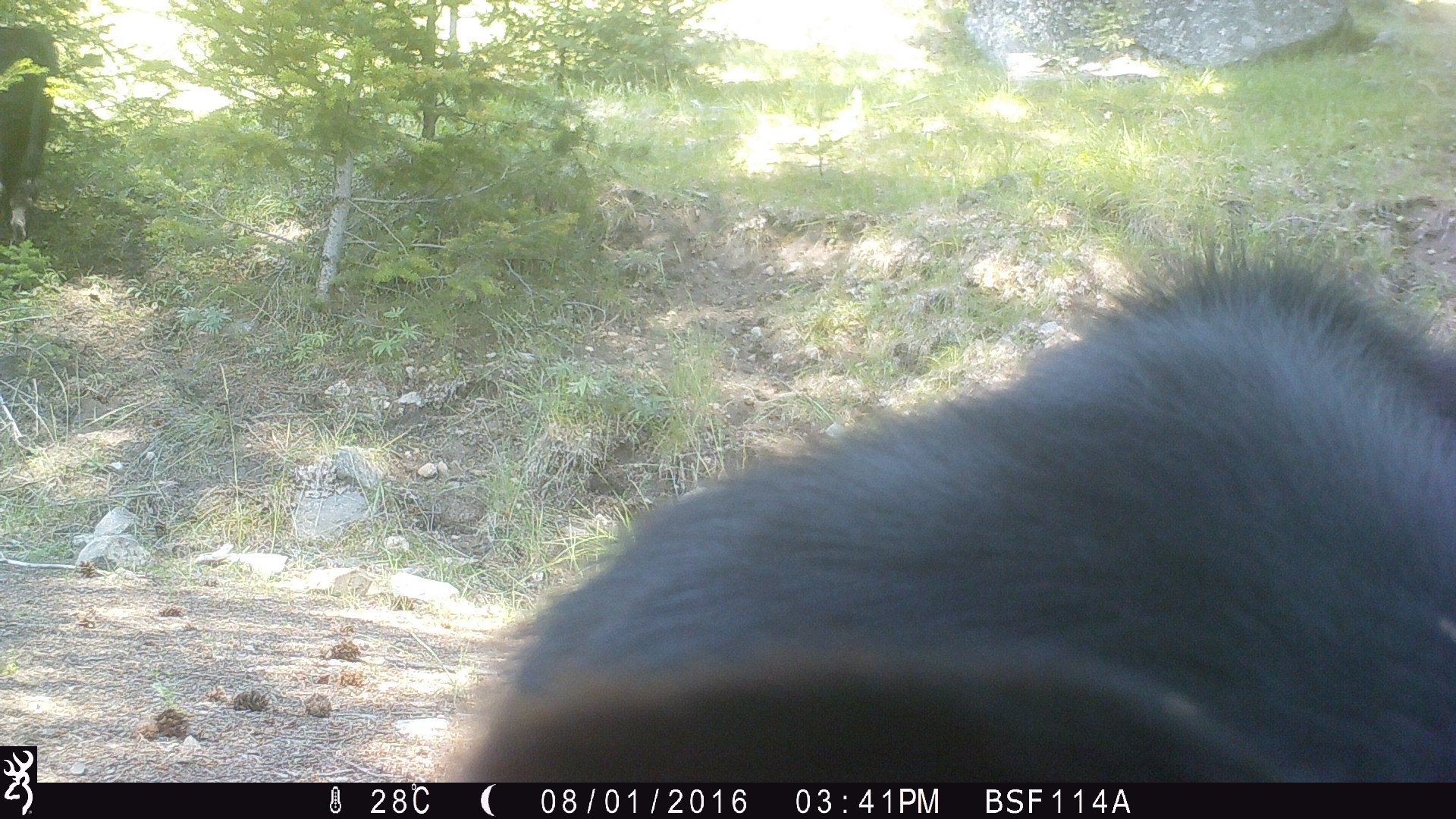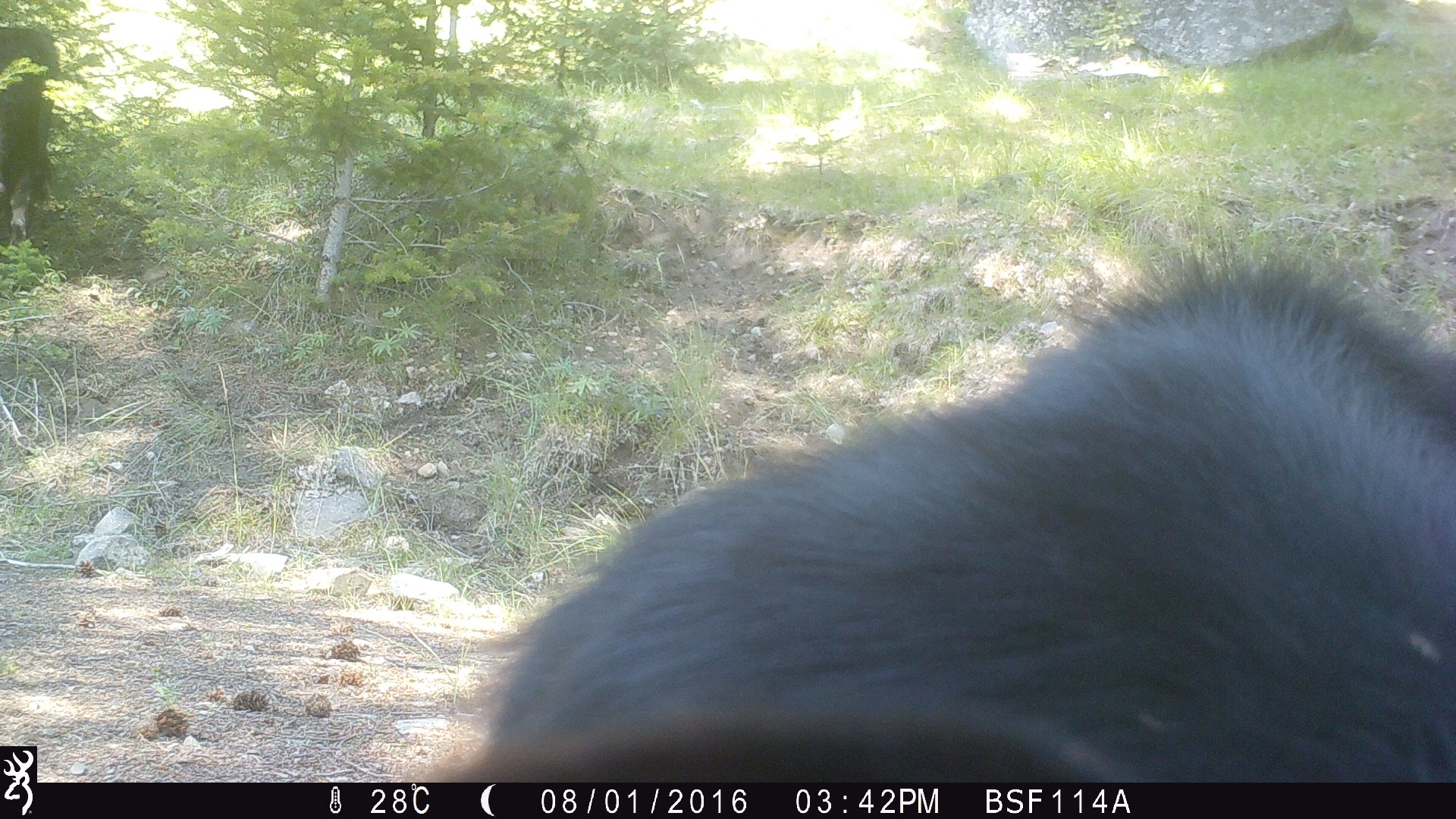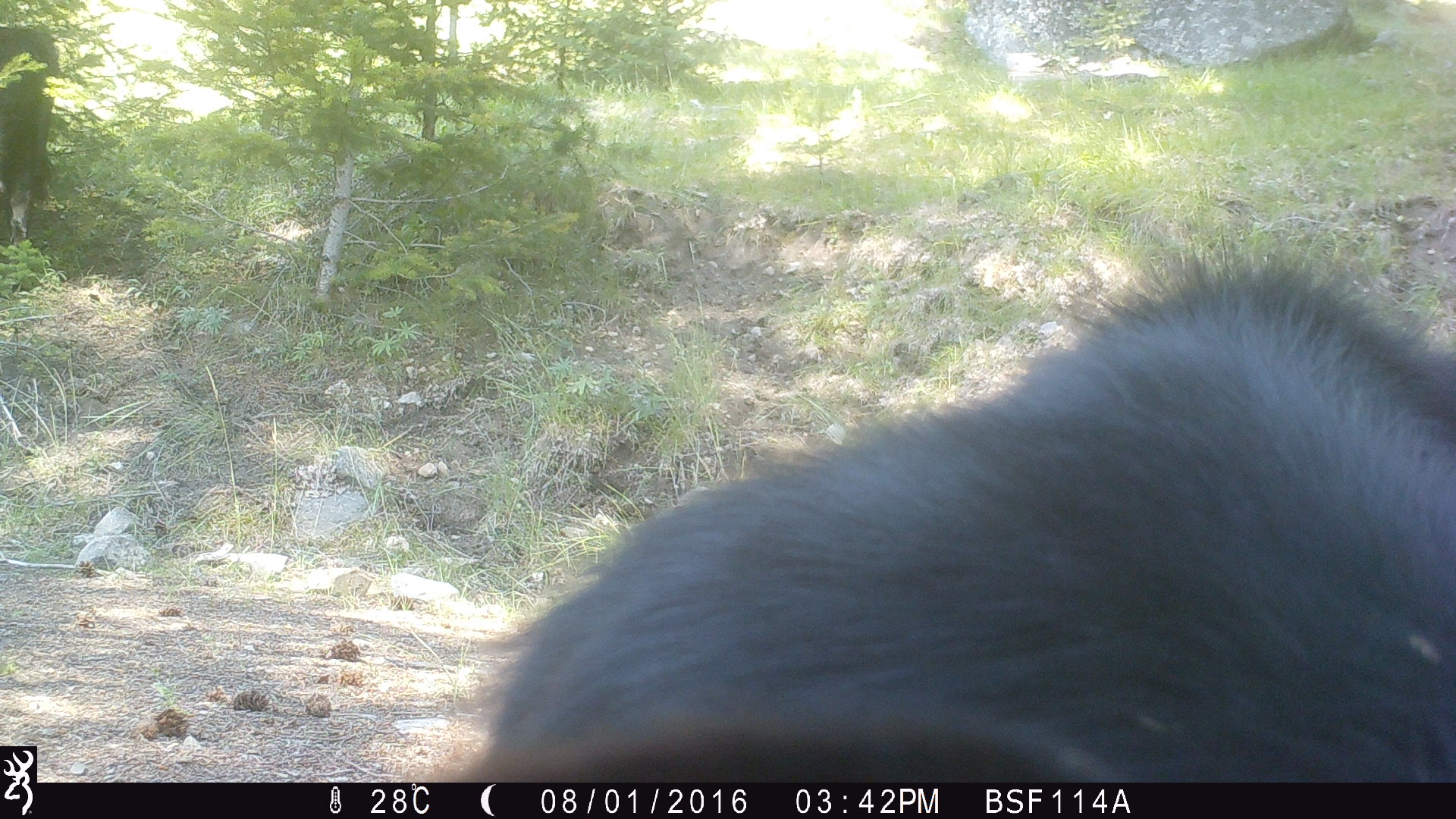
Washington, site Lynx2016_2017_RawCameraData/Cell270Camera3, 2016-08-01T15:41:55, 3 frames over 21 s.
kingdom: Animalia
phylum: Chordata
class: Mammalia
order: Artiodactyla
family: Bovidae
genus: Bos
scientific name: Bos taurus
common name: domestic cattle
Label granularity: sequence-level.